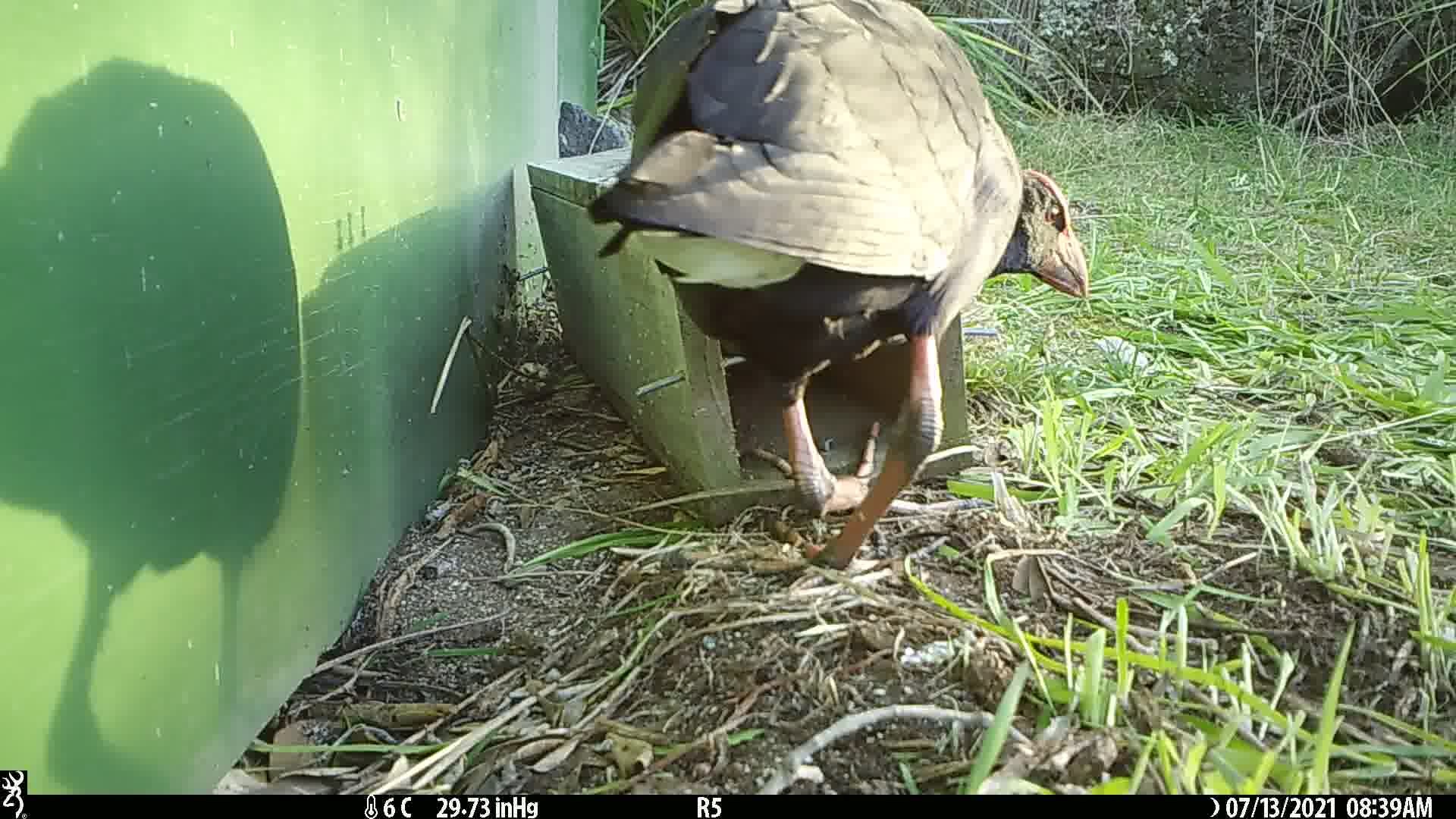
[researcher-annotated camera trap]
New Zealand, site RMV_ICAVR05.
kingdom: Animalia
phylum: Chordata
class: Aves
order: Gruiformes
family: Rallidae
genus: Porphyrio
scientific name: Porphyrio melanotus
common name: australasian swamphen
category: pukeko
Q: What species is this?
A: Pukeko (australasian swamphen) (Porphyrio melanotus).